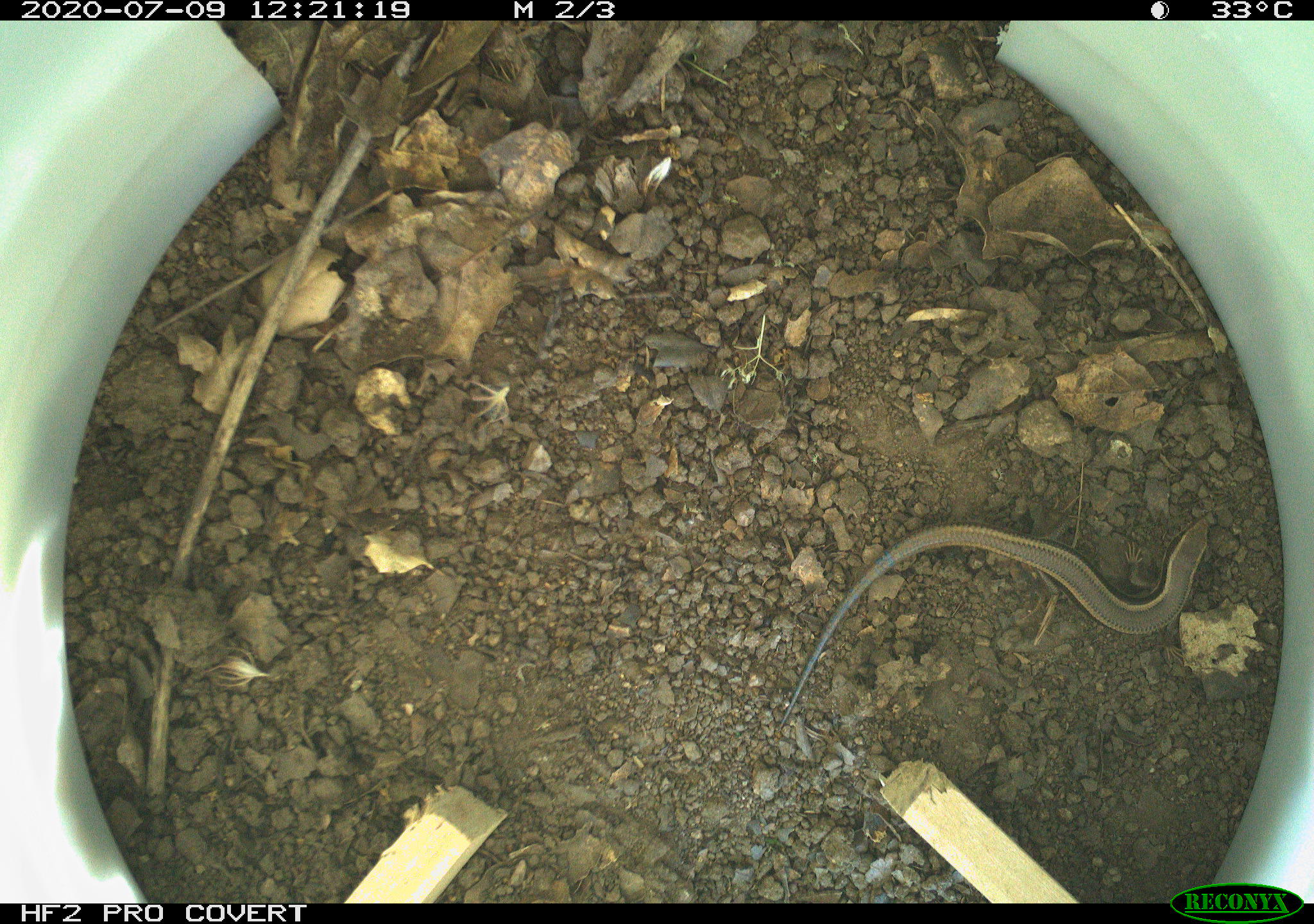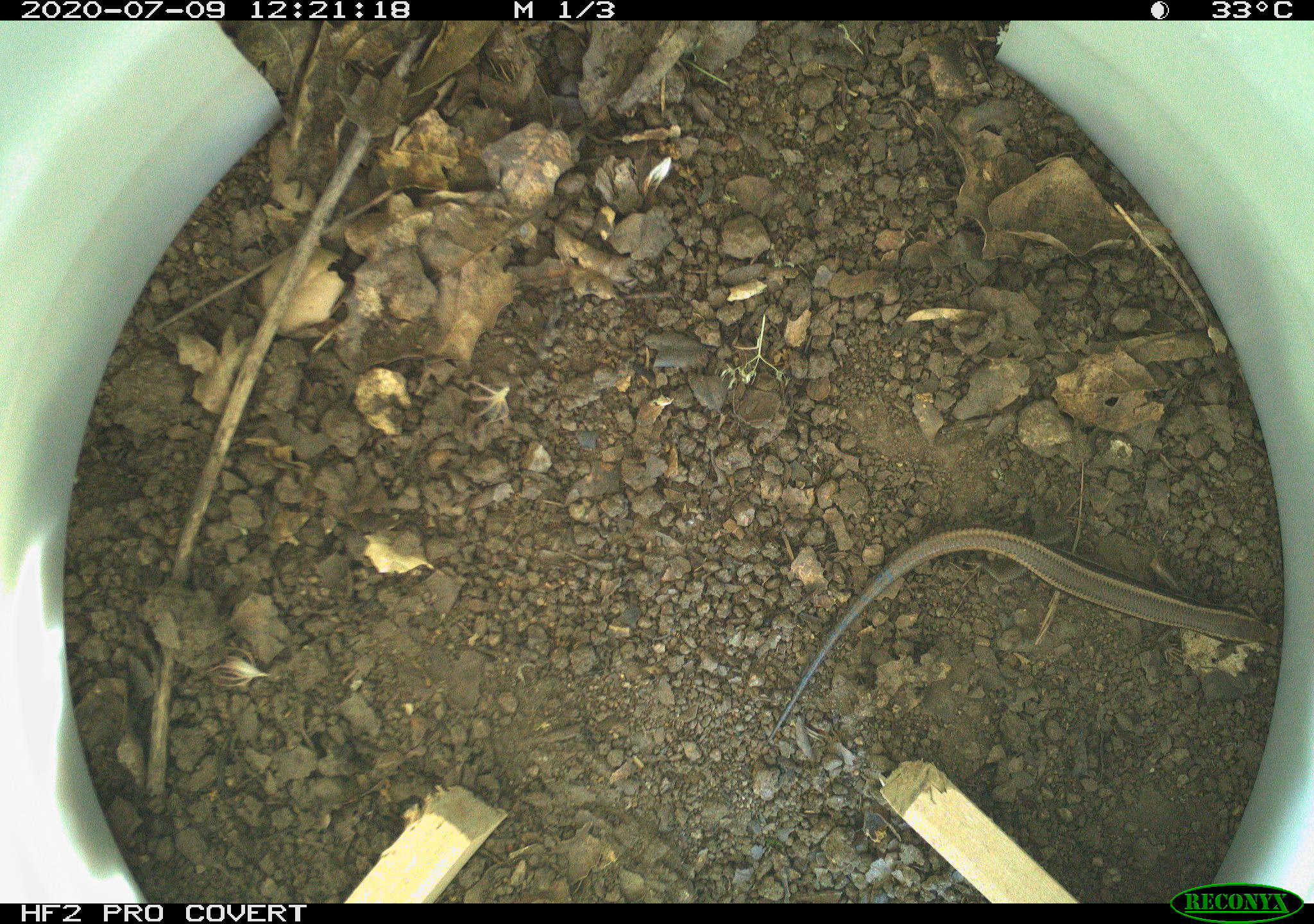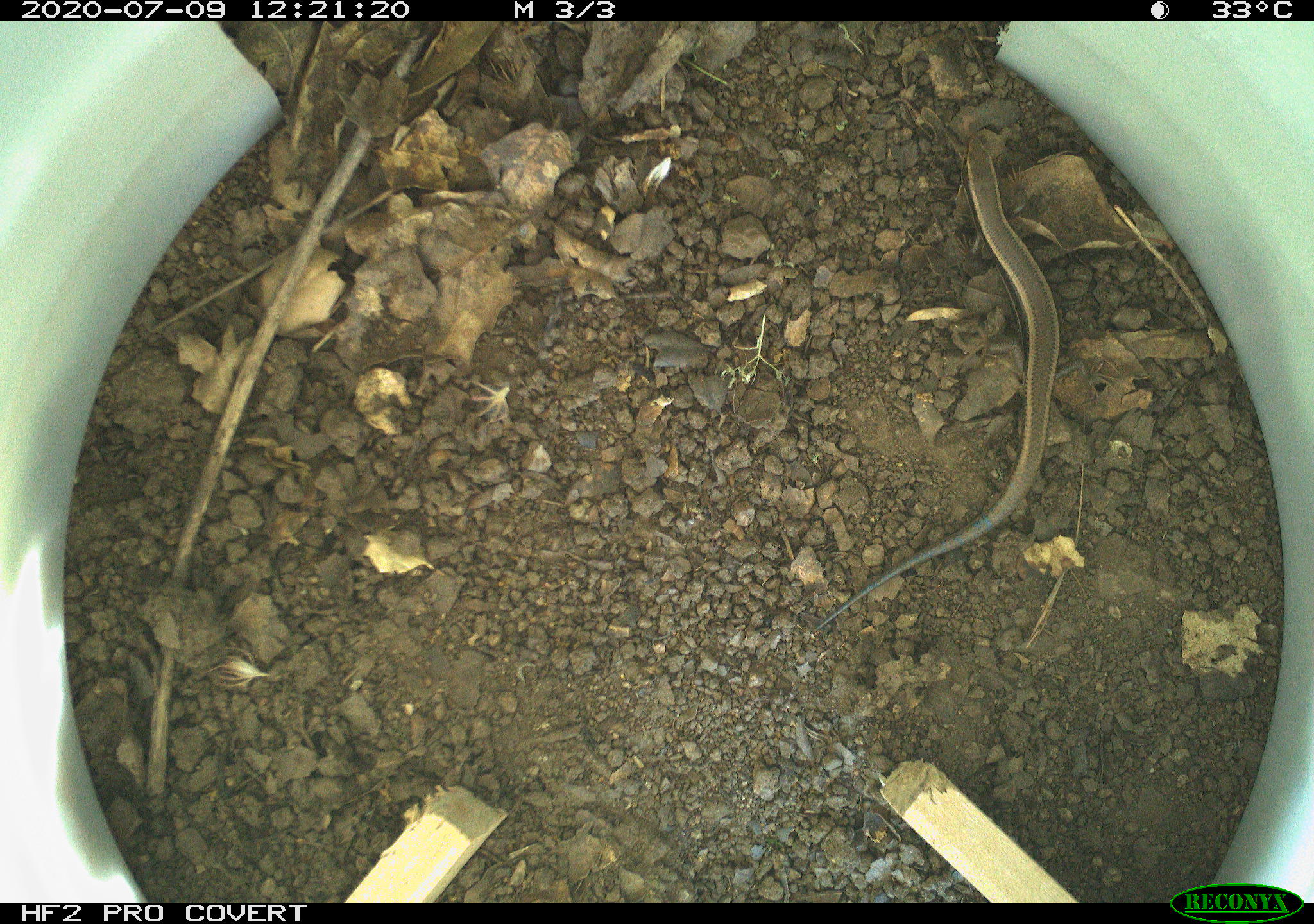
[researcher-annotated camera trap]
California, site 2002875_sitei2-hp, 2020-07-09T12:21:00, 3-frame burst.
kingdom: Animalia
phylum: Chordata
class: Reptilia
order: Squamata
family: Scincidae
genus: Plestiodon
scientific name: Plestiodon skiltonianus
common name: western skink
Western skink (Plestiodon skiltonianus).